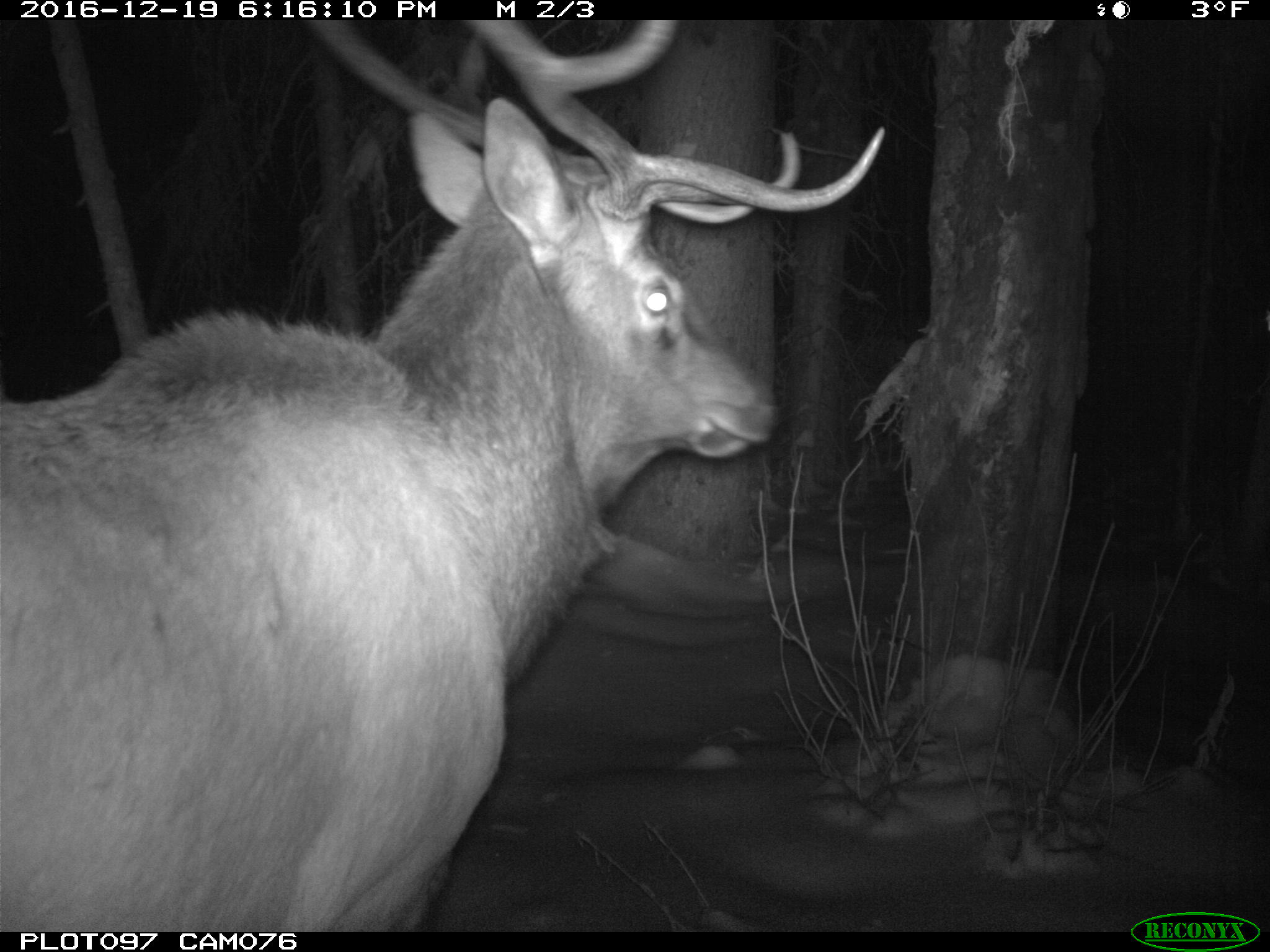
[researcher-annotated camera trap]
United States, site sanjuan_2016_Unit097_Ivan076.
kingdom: Animalia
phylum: Chordata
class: Mammalia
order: Artiodactyla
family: Cervidae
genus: Cervus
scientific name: Cervus elaphus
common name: red deer